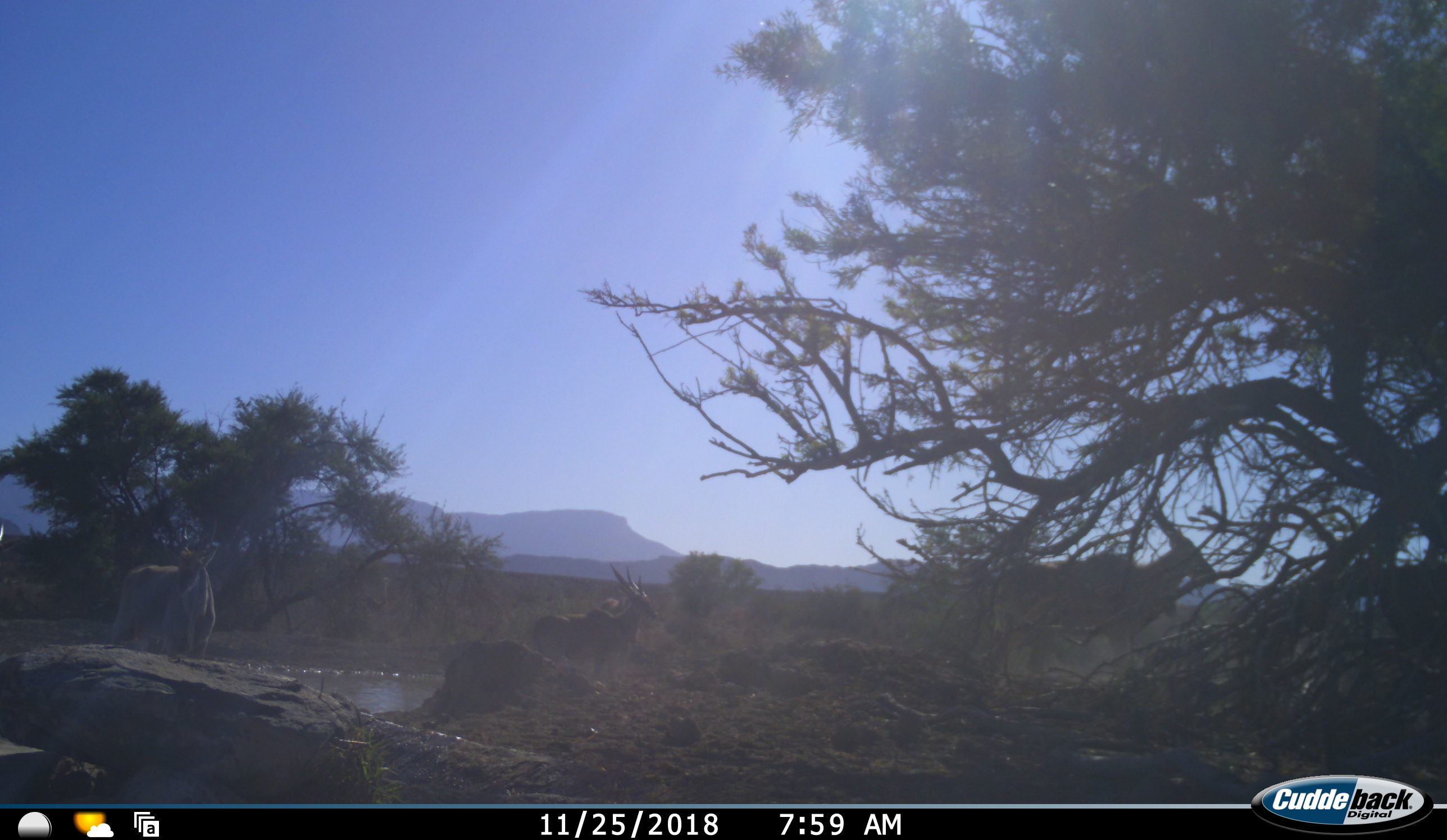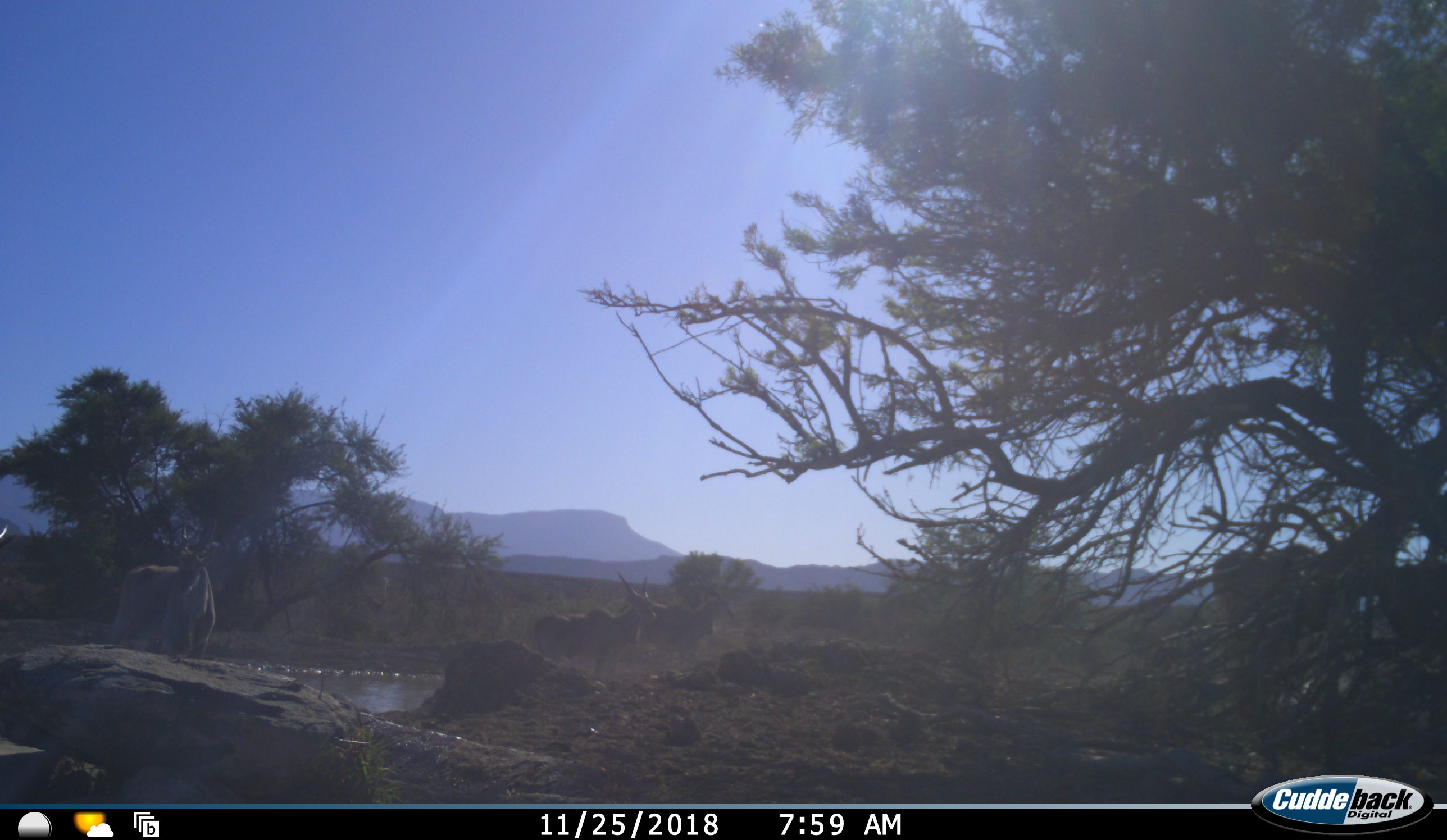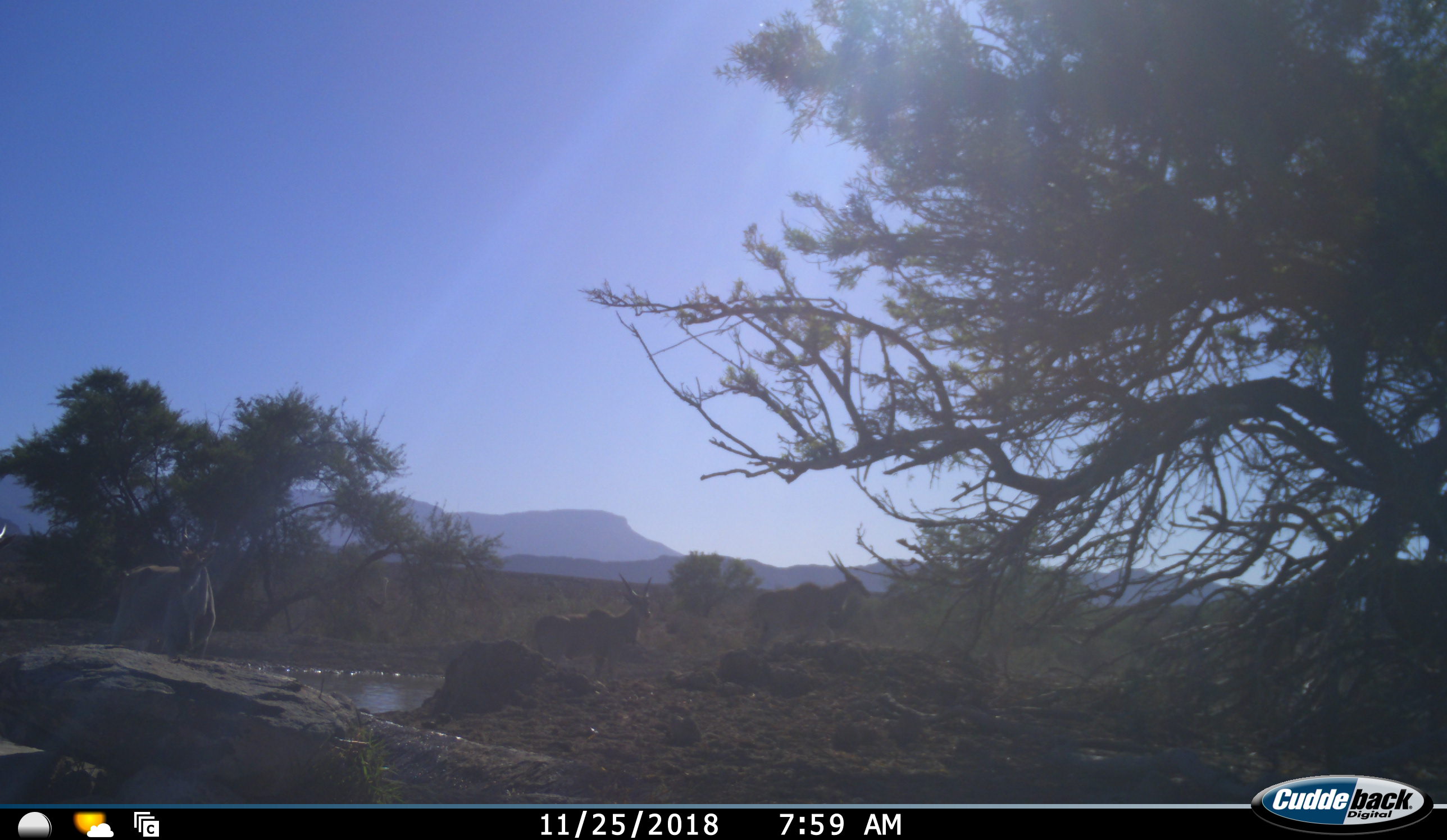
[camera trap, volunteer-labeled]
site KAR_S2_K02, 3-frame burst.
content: unidentified animal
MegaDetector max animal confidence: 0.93